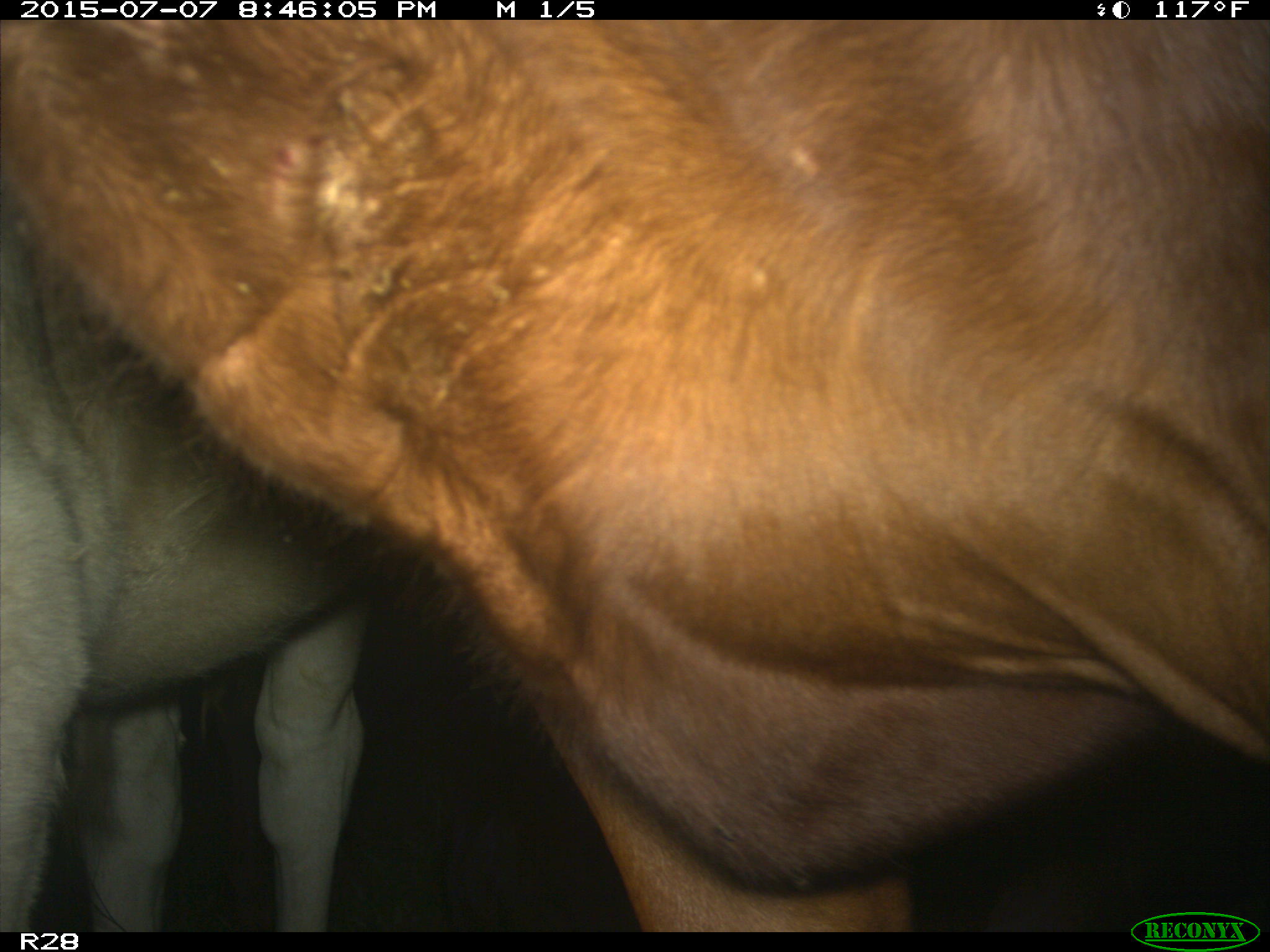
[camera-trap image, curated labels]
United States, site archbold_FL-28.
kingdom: Animalia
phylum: Chordata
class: Mammalia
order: Artiodactyla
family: Bovidae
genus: Bos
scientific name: Bos taurus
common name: domestic cow